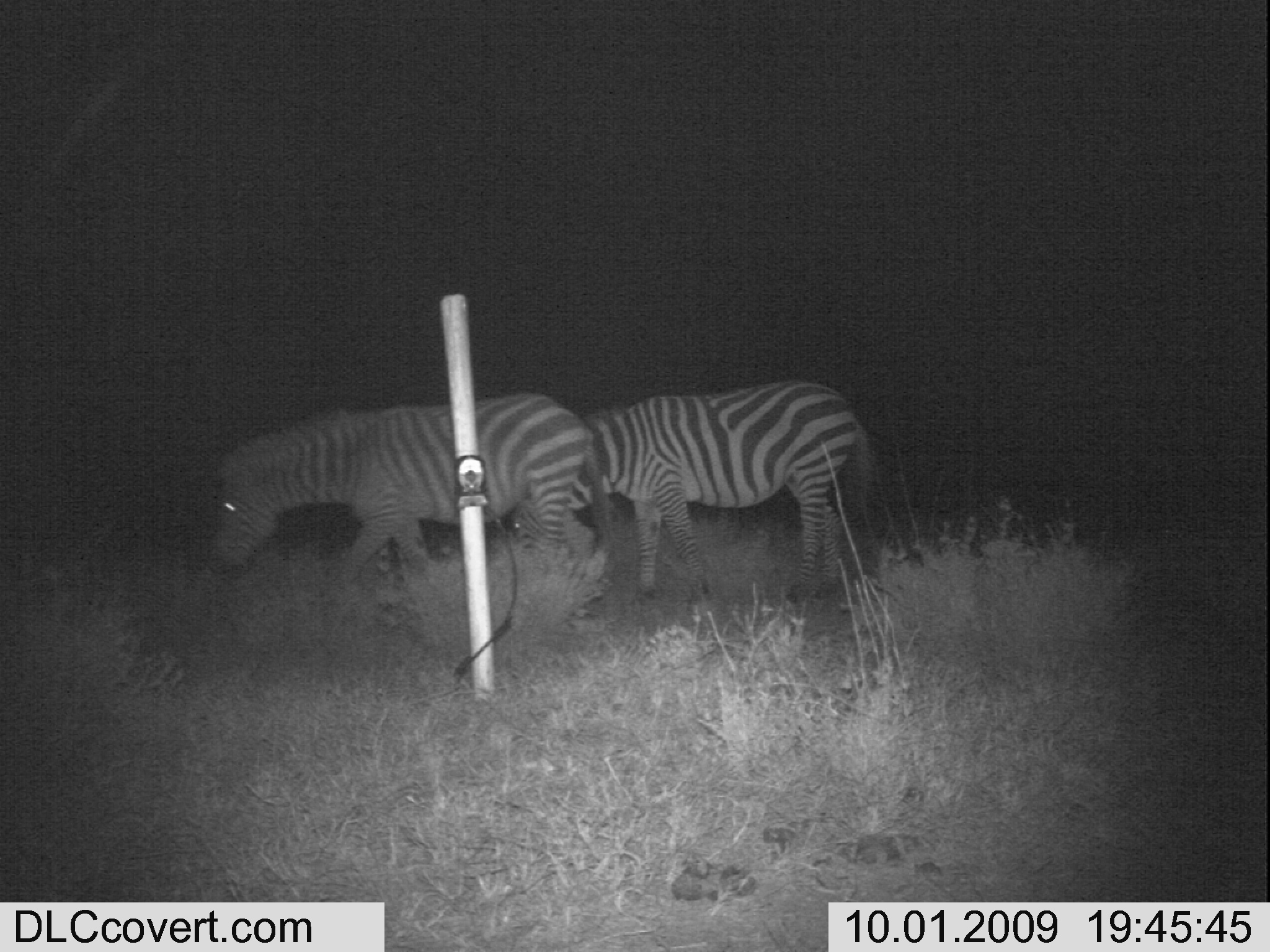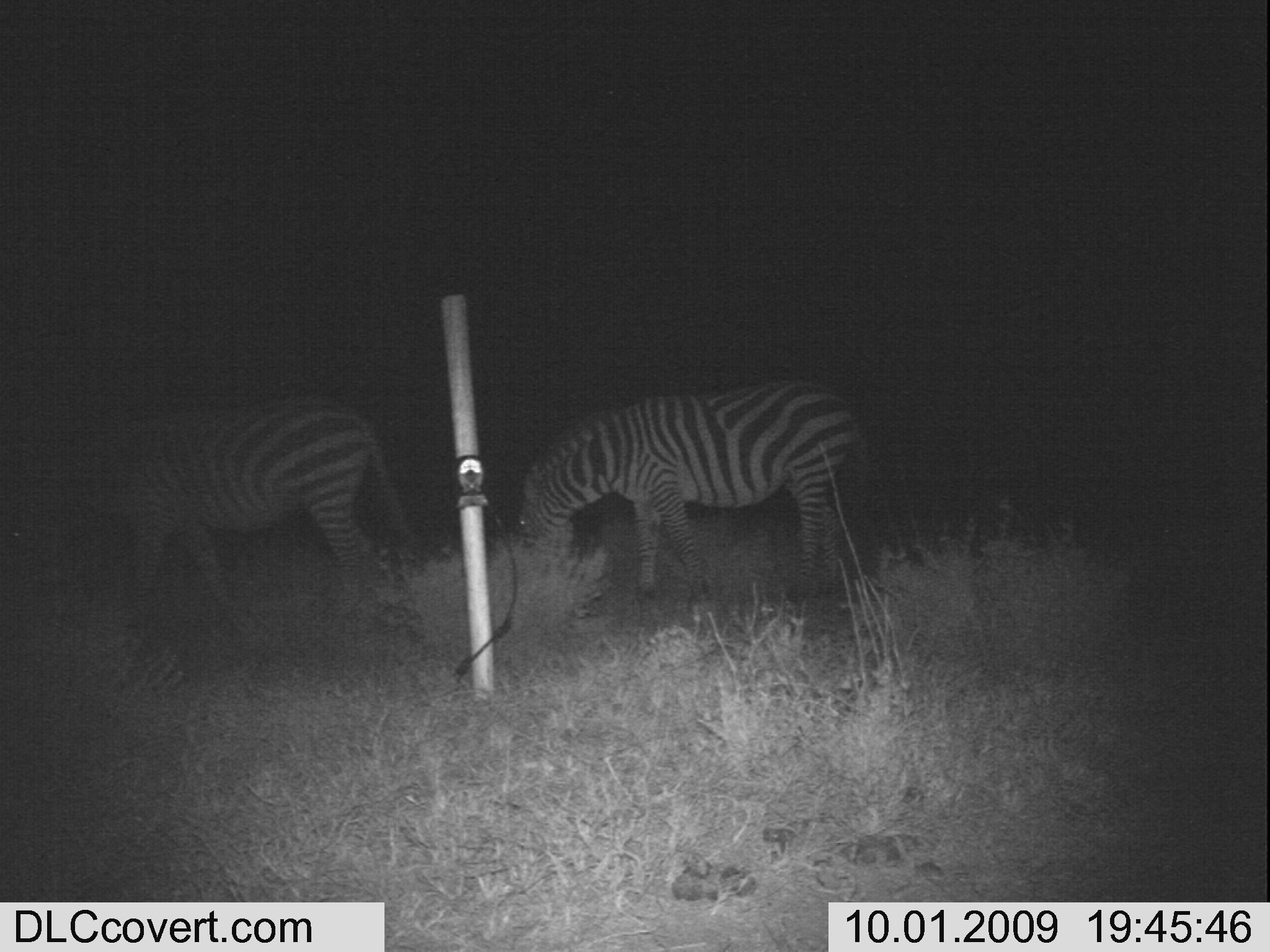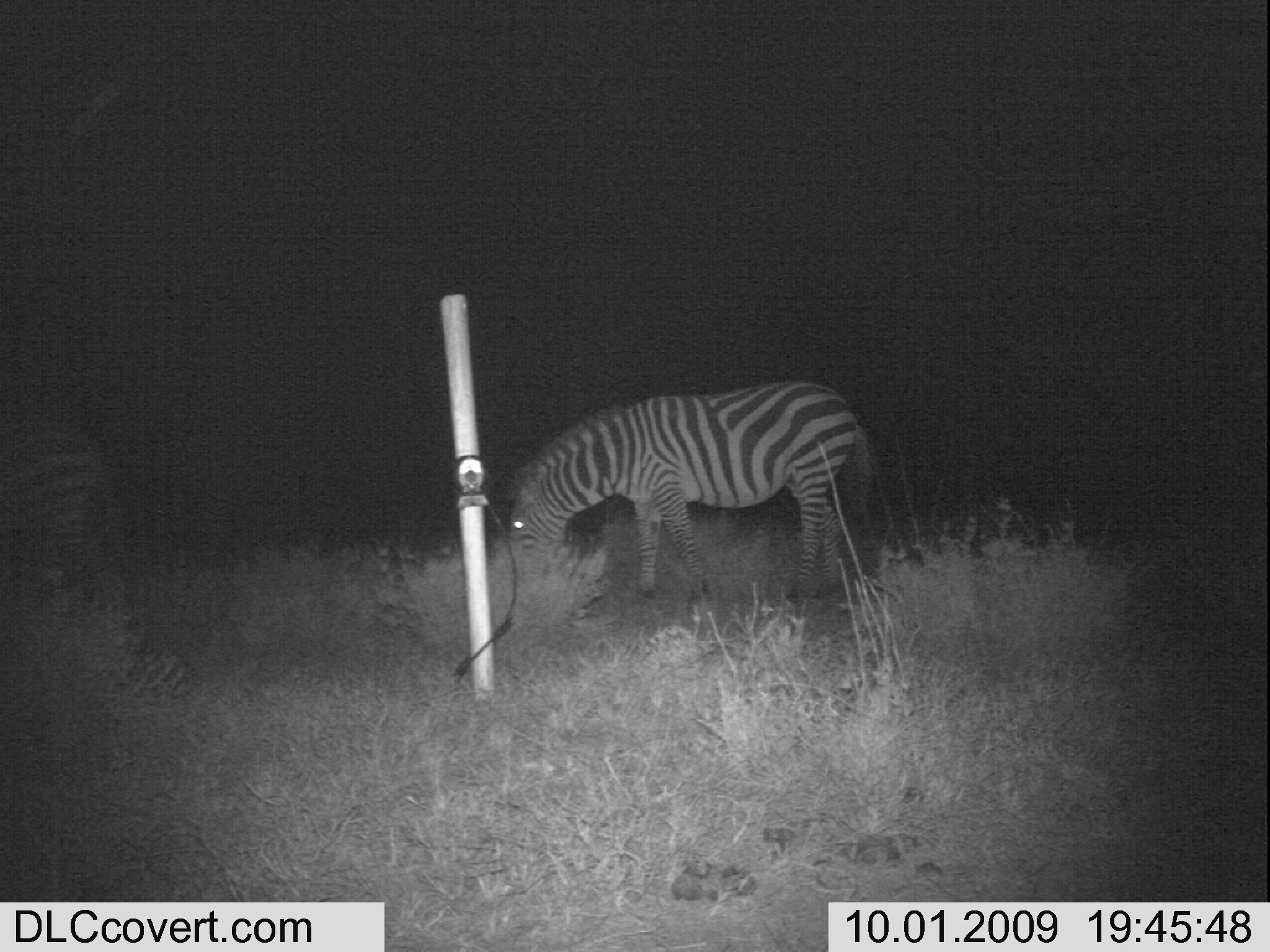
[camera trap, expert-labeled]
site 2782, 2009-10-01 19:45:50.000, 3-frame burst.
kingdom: Animalia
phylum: Chordata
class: Mammalia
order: Perissodactyla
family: Equidae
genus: Equus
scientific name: Equus quagga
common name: plains zebra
Equus quagga (plains zebra), count 2.